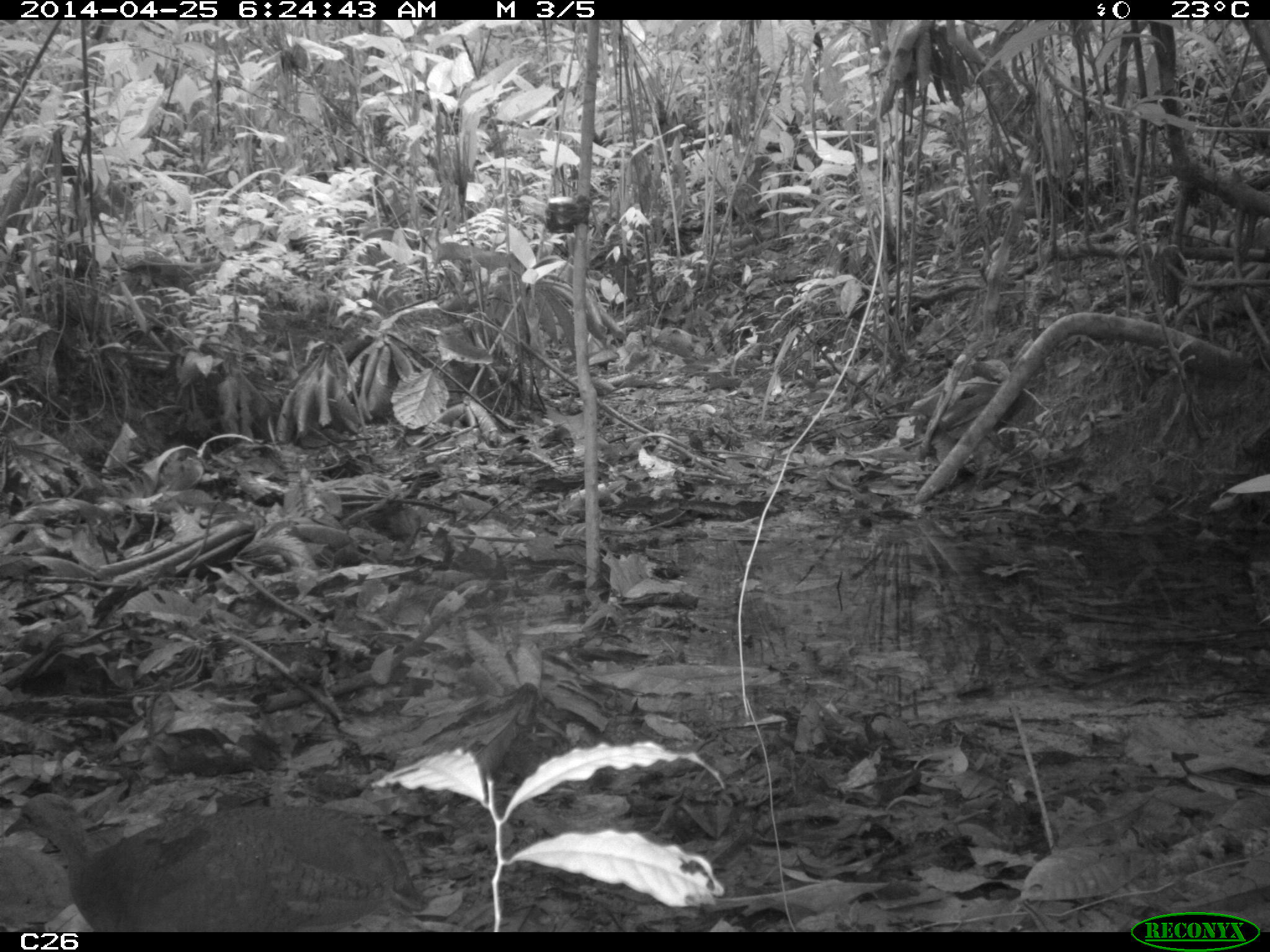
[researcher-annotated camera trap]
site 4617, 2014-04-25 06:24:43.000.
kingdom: Animalia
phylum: Chordata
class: Aves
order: Tinamiformes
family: Tinamidae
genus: Tinamus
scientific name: Tinamus major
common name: great tinamou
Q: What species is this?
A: Tinamus major (great tinamou).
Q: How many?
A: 1.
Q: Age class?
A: Adult.